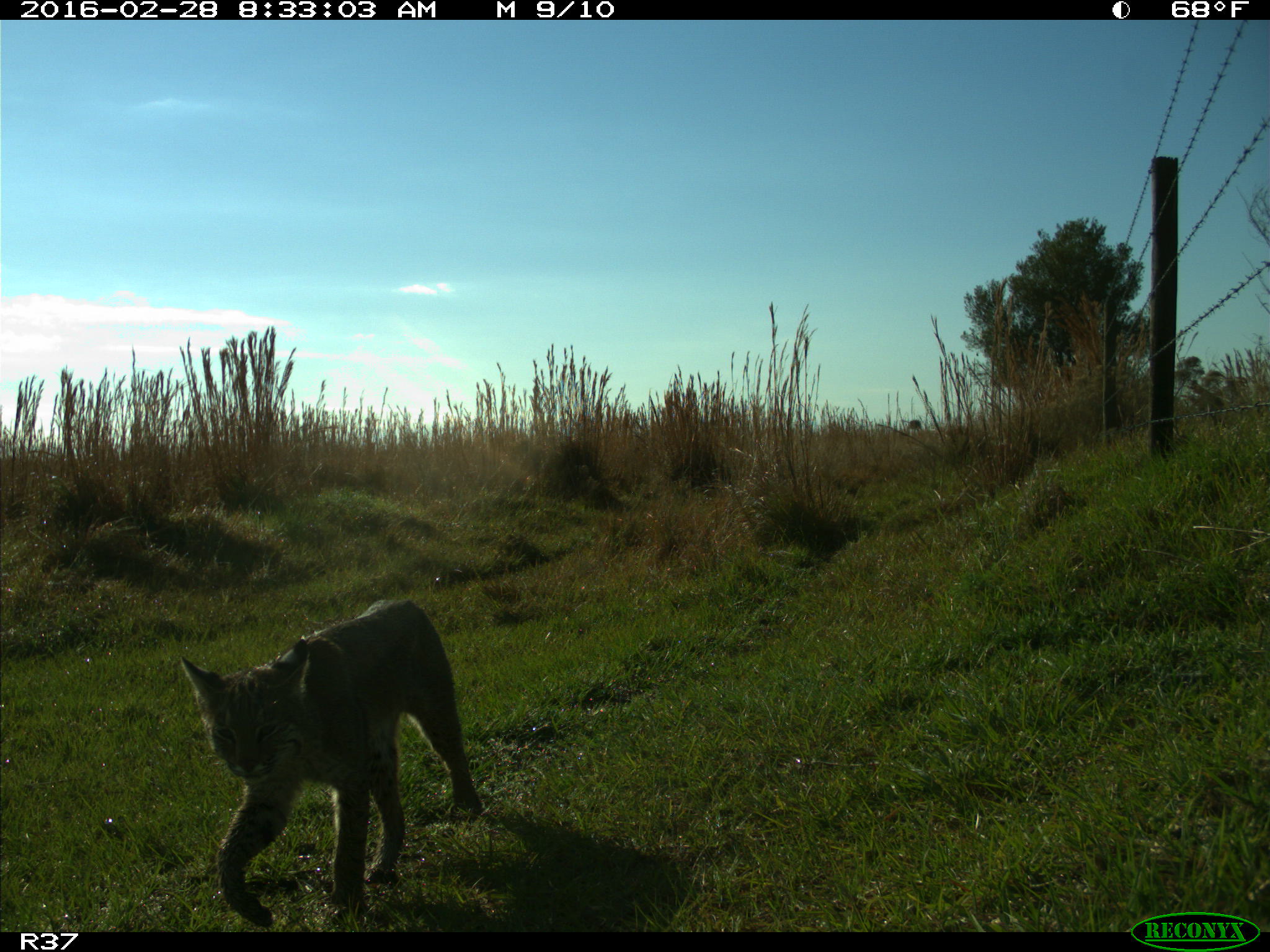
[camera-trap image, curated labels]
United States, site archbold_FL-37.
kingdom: Animalia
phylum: Chordata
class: Mammalia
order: Carnivora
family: Felidae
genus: Lynx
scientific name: Lynx rufus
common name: bobcat